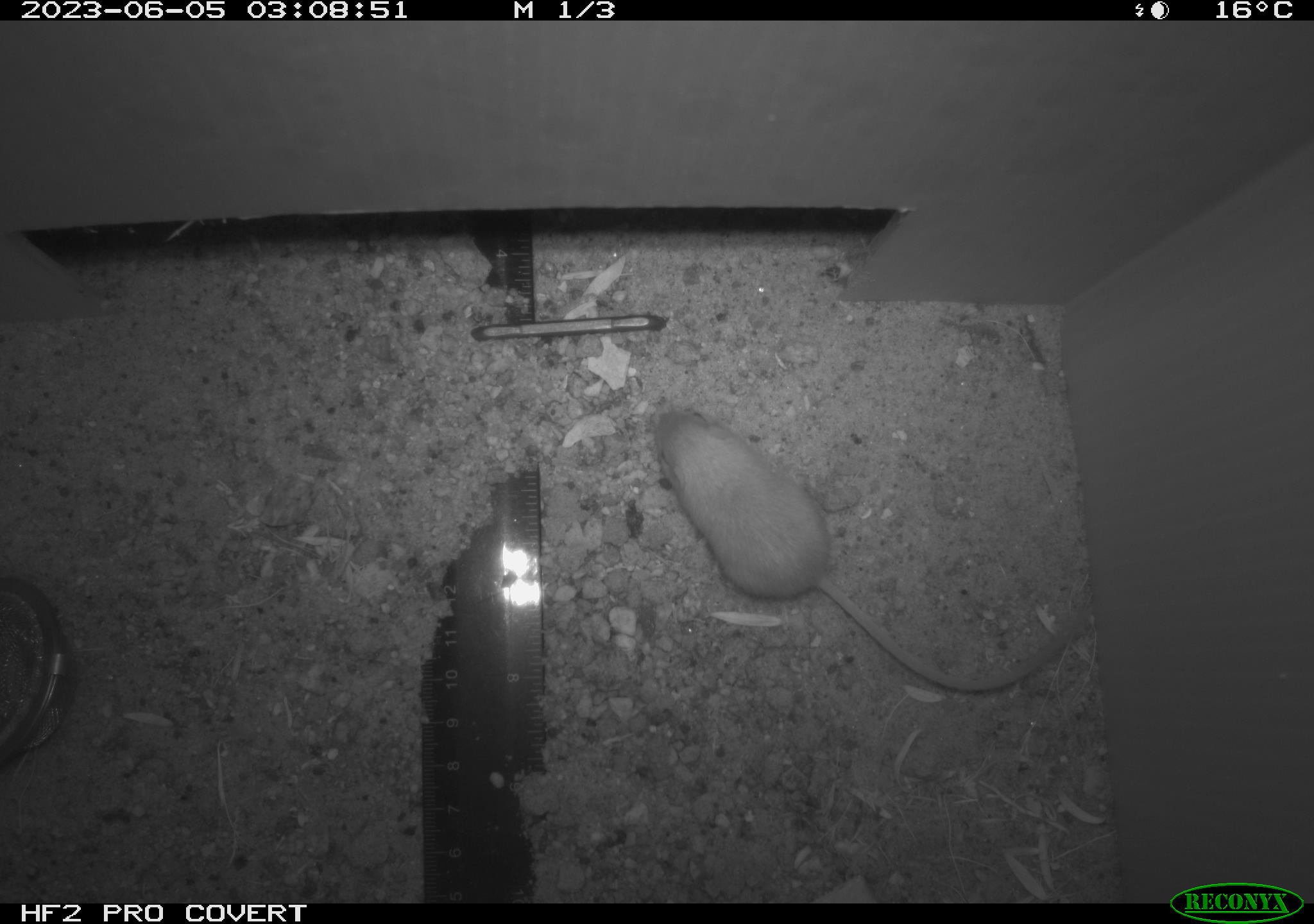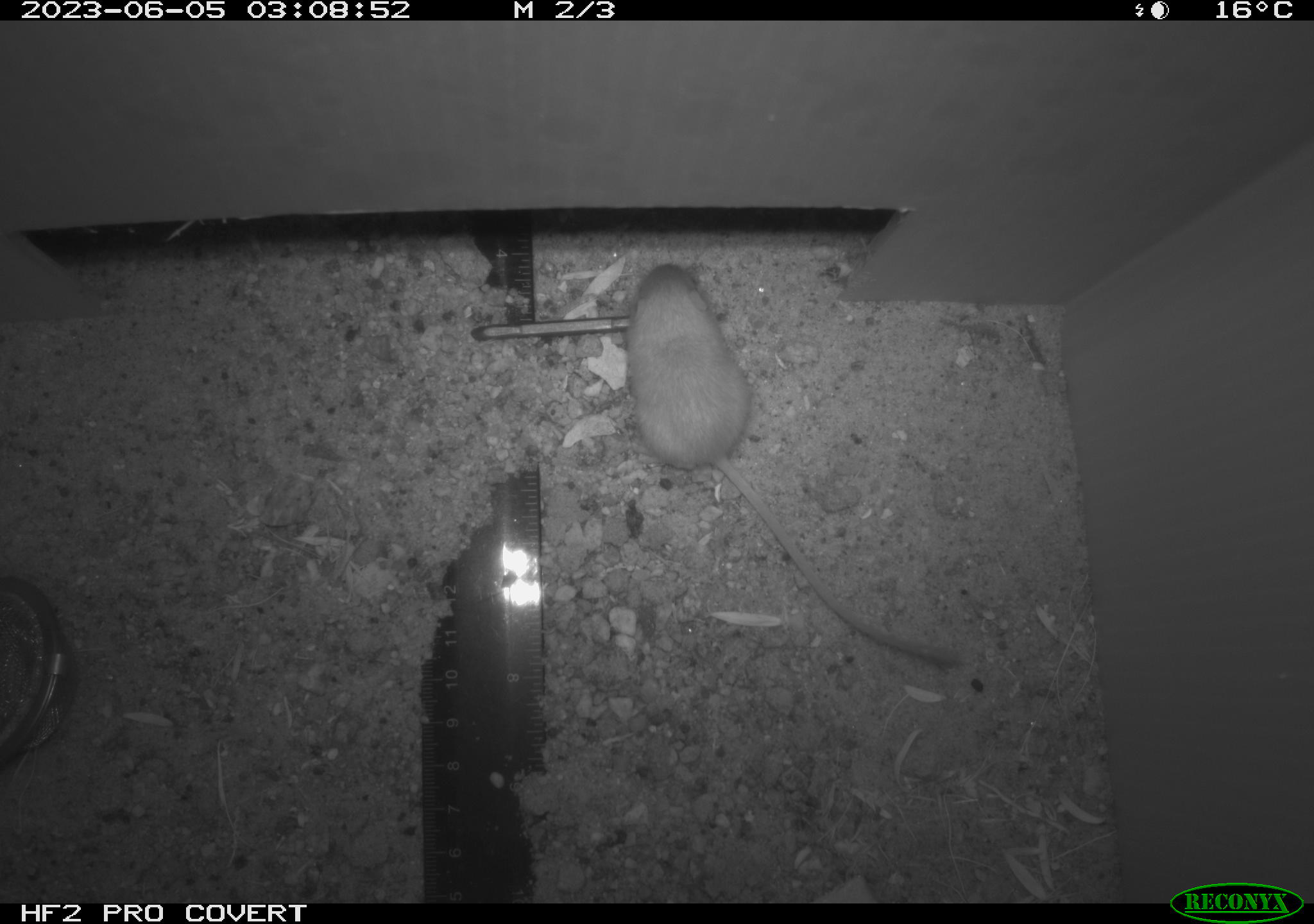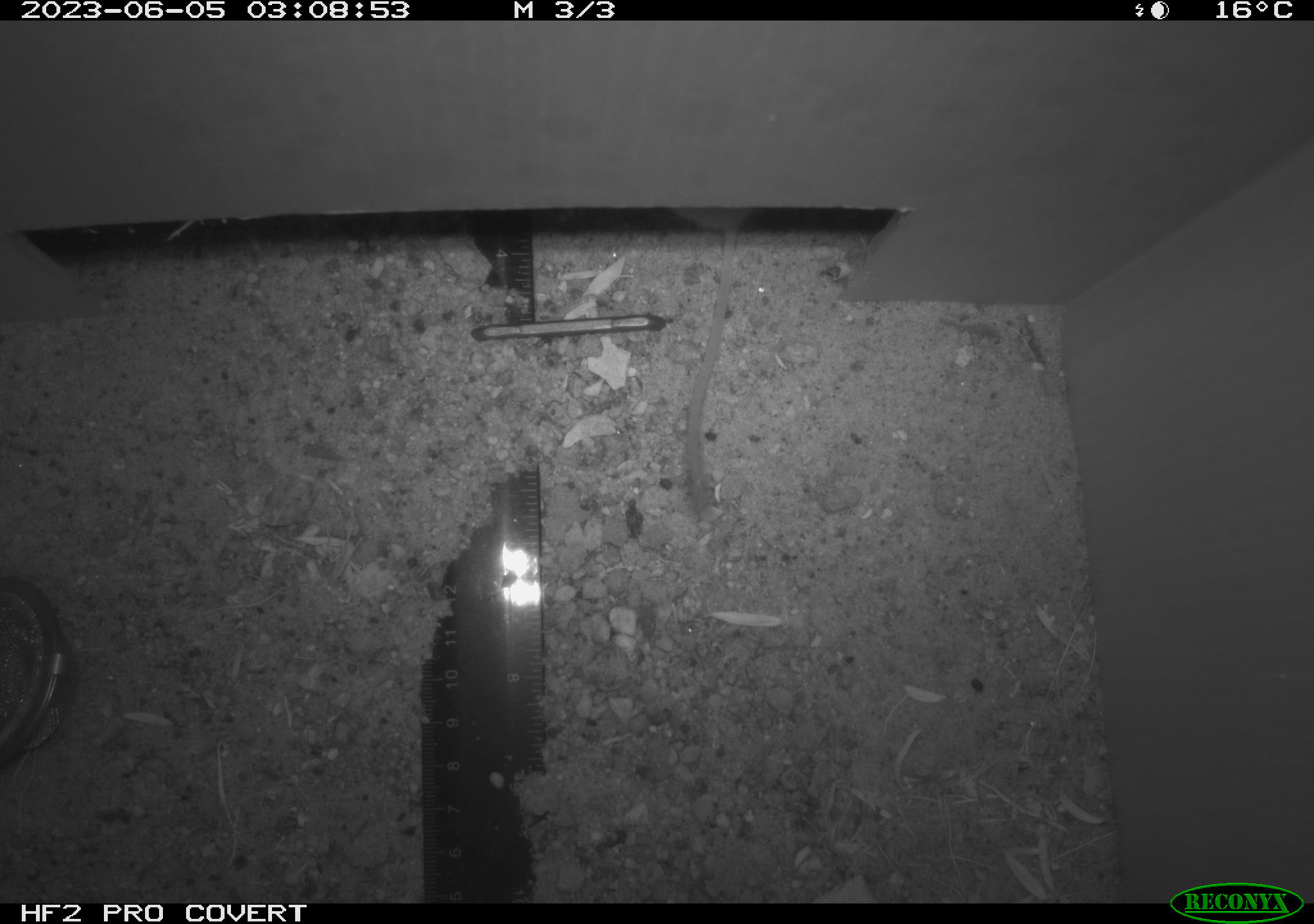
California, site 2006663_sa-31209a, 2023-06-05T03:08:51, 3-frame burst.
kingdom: Animalia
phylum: Chordata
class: Mammalia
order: Rodentia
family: Heteromyidae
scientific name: Heteromyidae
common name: kangaroo rats and pocket mice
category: heteromyidae family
Heteromyidae family (kangaroo rats and pocket mice) (Heteromyidae).